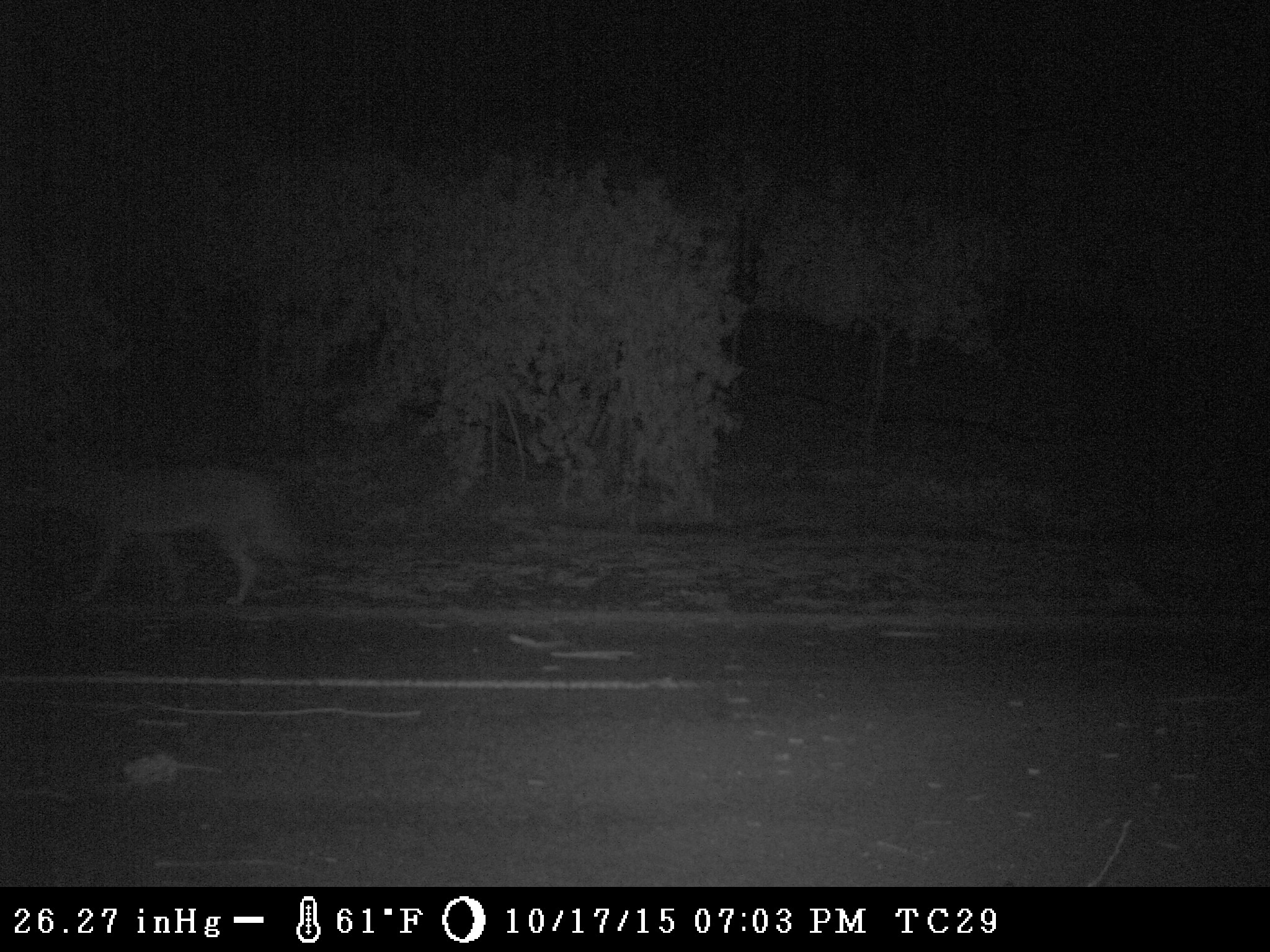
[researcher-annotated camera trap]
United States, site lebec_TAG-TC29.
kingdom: Animalia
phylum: Chordata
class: Mammalia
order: Carnivora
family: Canidae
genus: Canis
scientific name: Canis latrans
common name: coyote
Canis latrans (coyote).